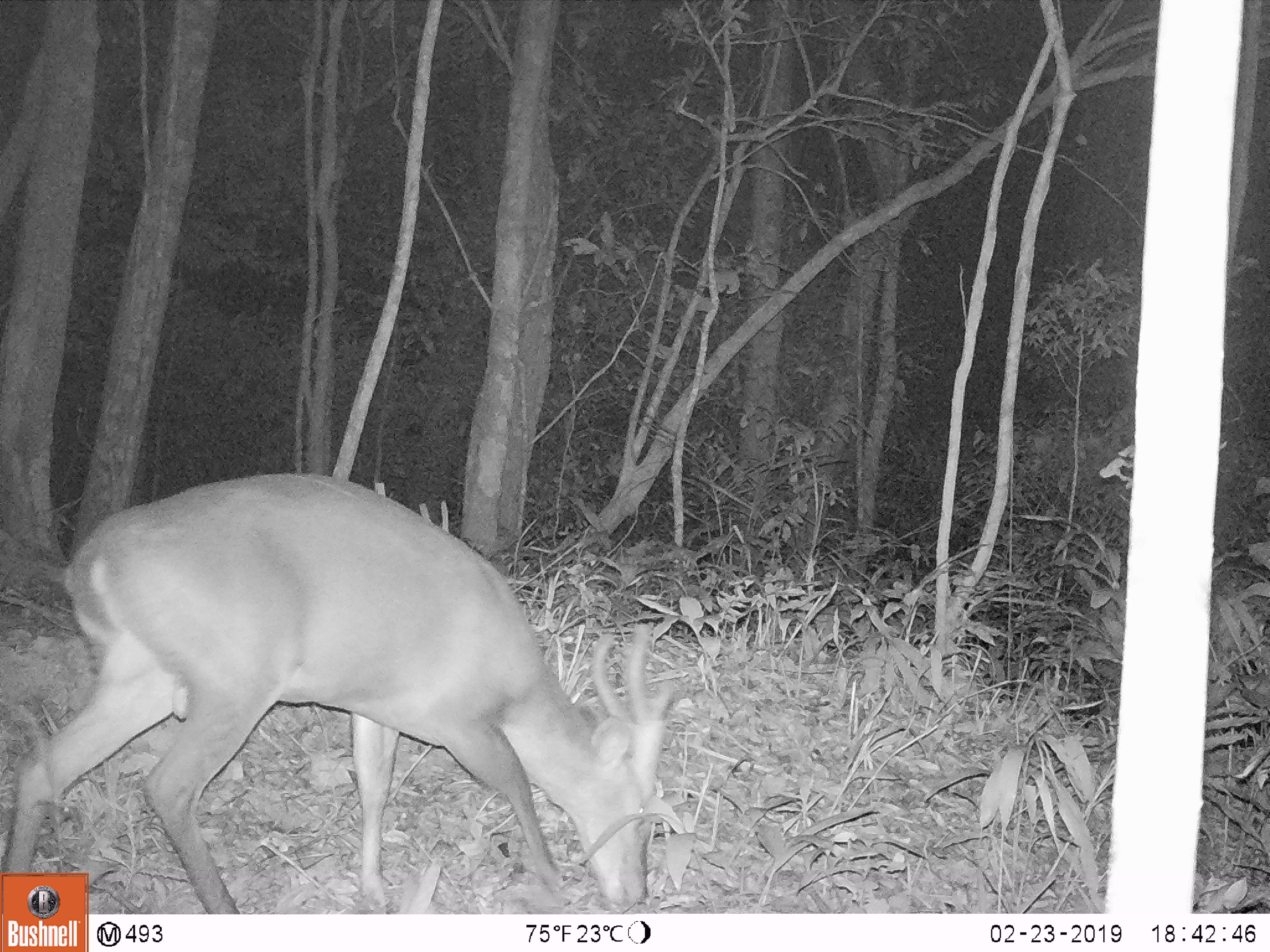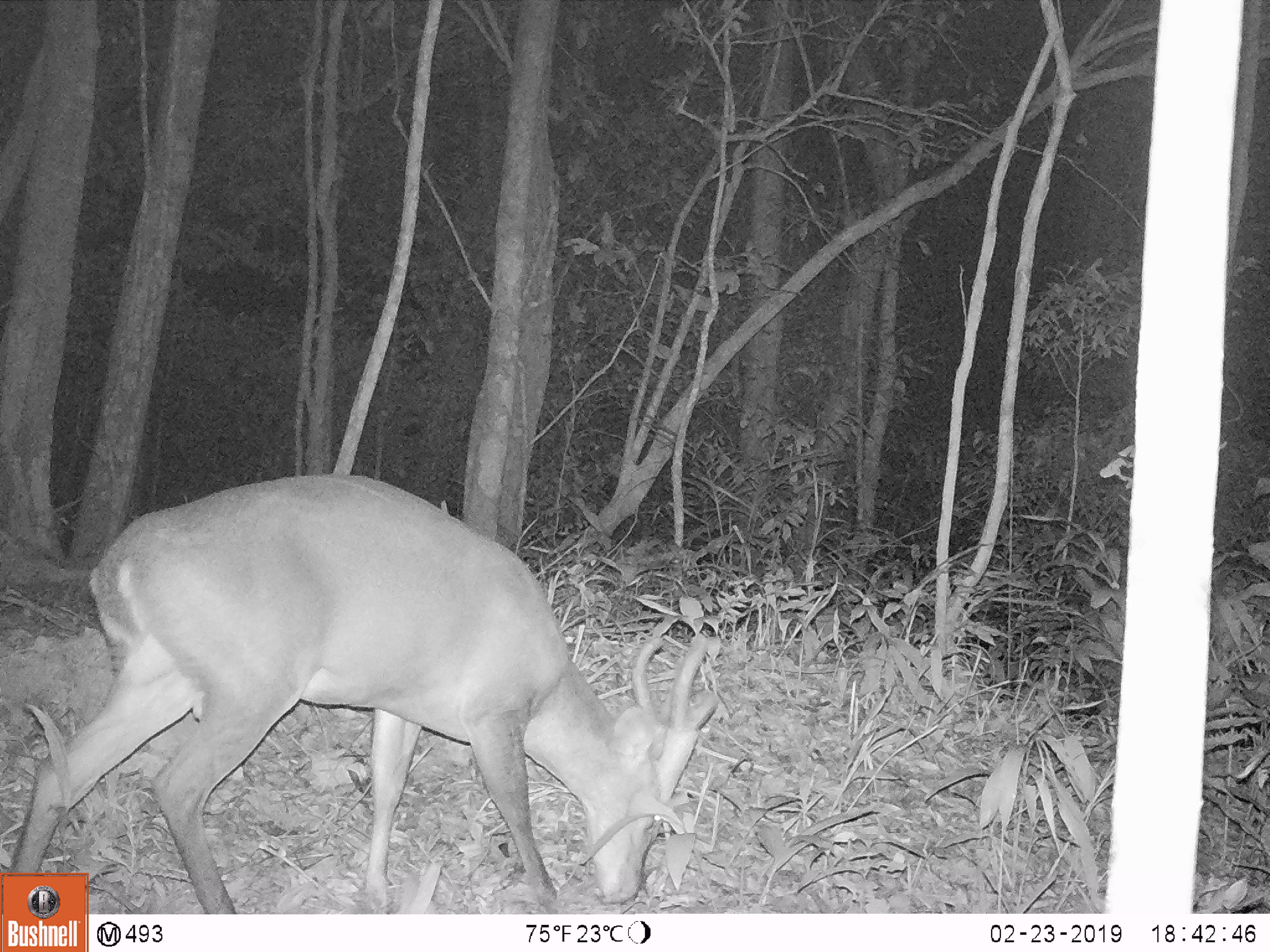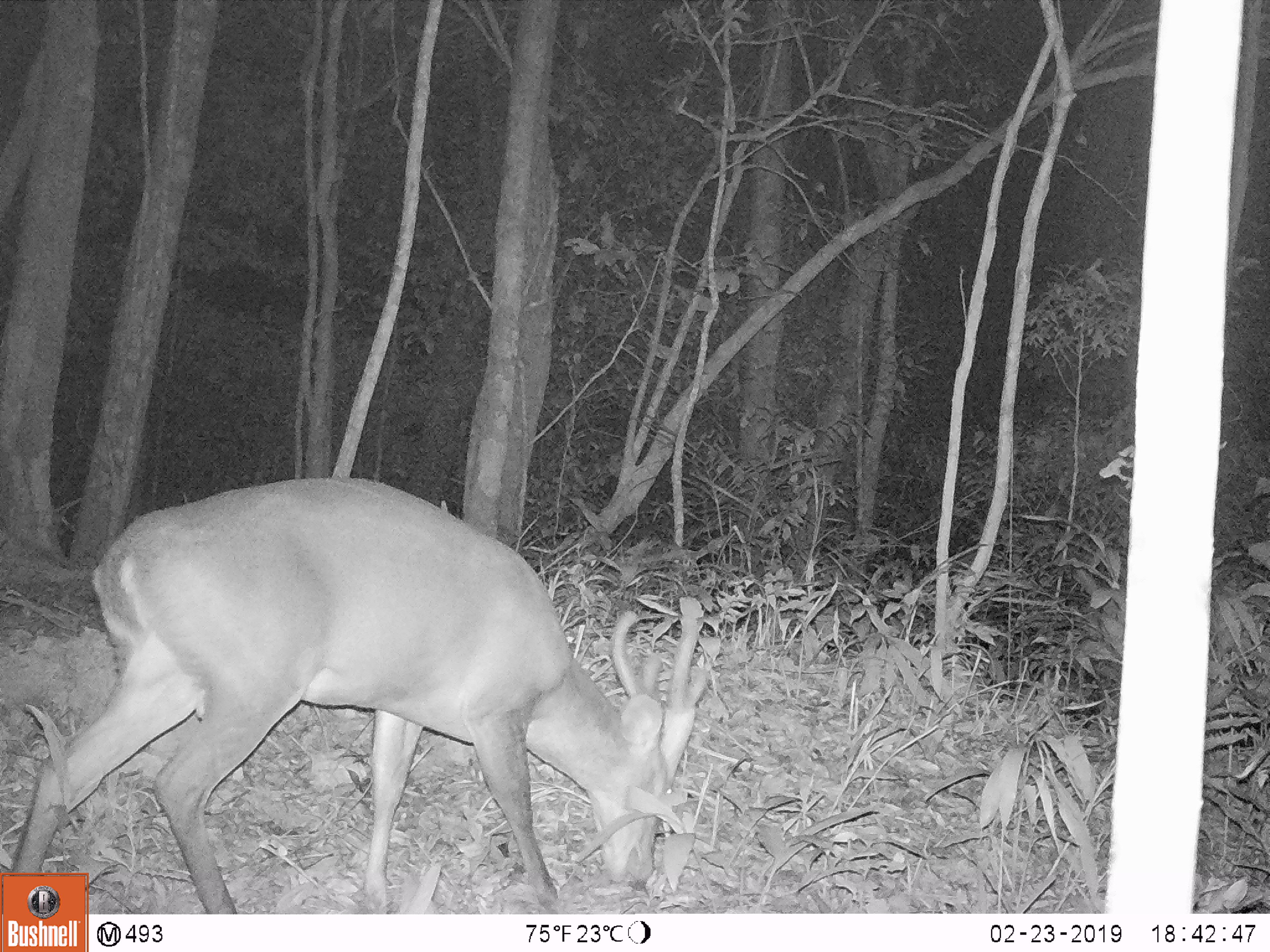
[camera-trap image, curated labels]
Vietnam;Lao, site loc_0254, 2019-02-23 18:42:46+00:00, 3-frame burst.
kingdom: Animalia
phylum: Chordata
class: Mammalia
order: Artiodactyla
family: Cervidae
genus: Muntiacus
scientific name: Muntiacus vuquangensis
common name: large-antlered muntjac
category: large antlered muntjac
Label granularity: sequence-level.